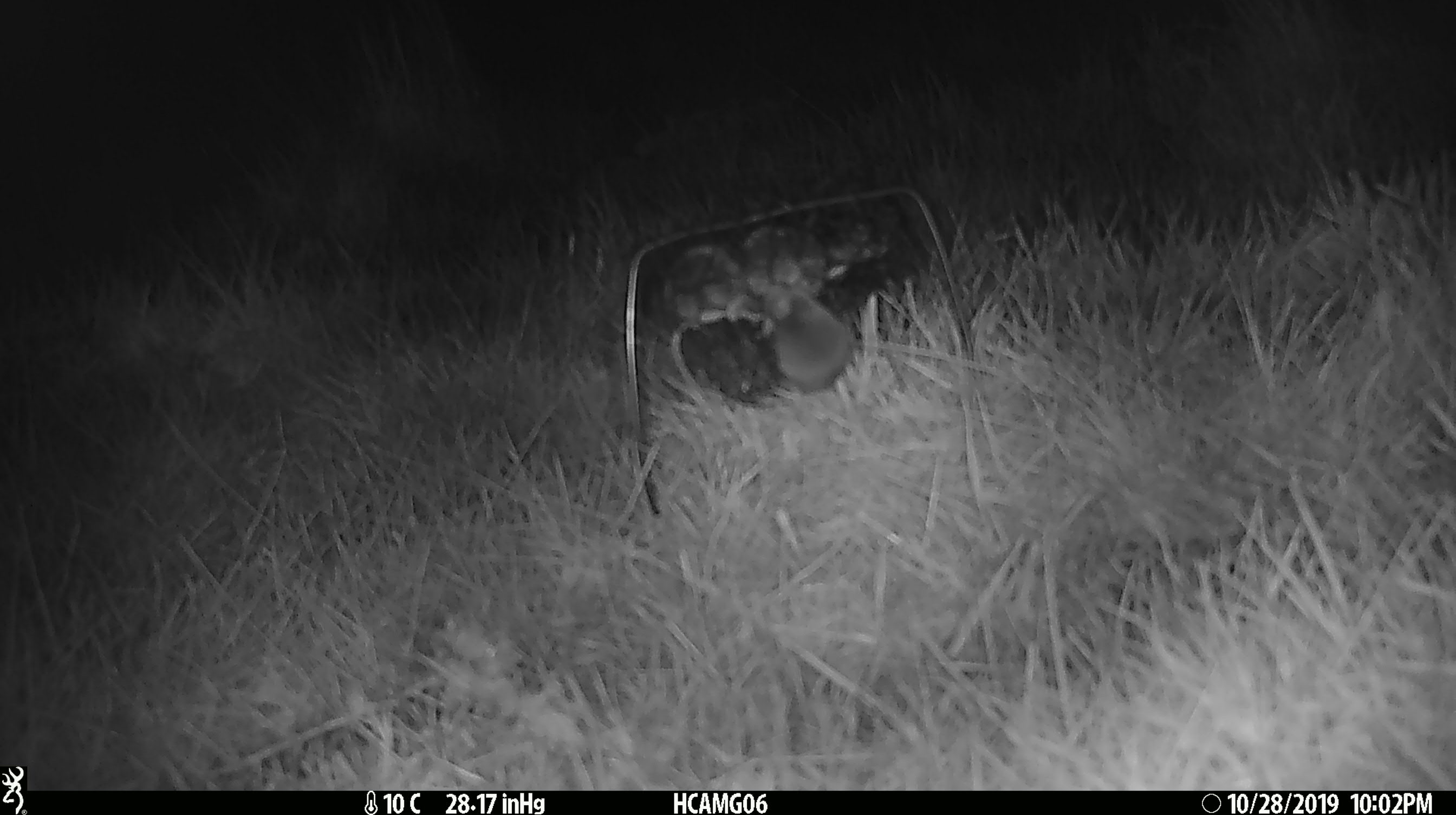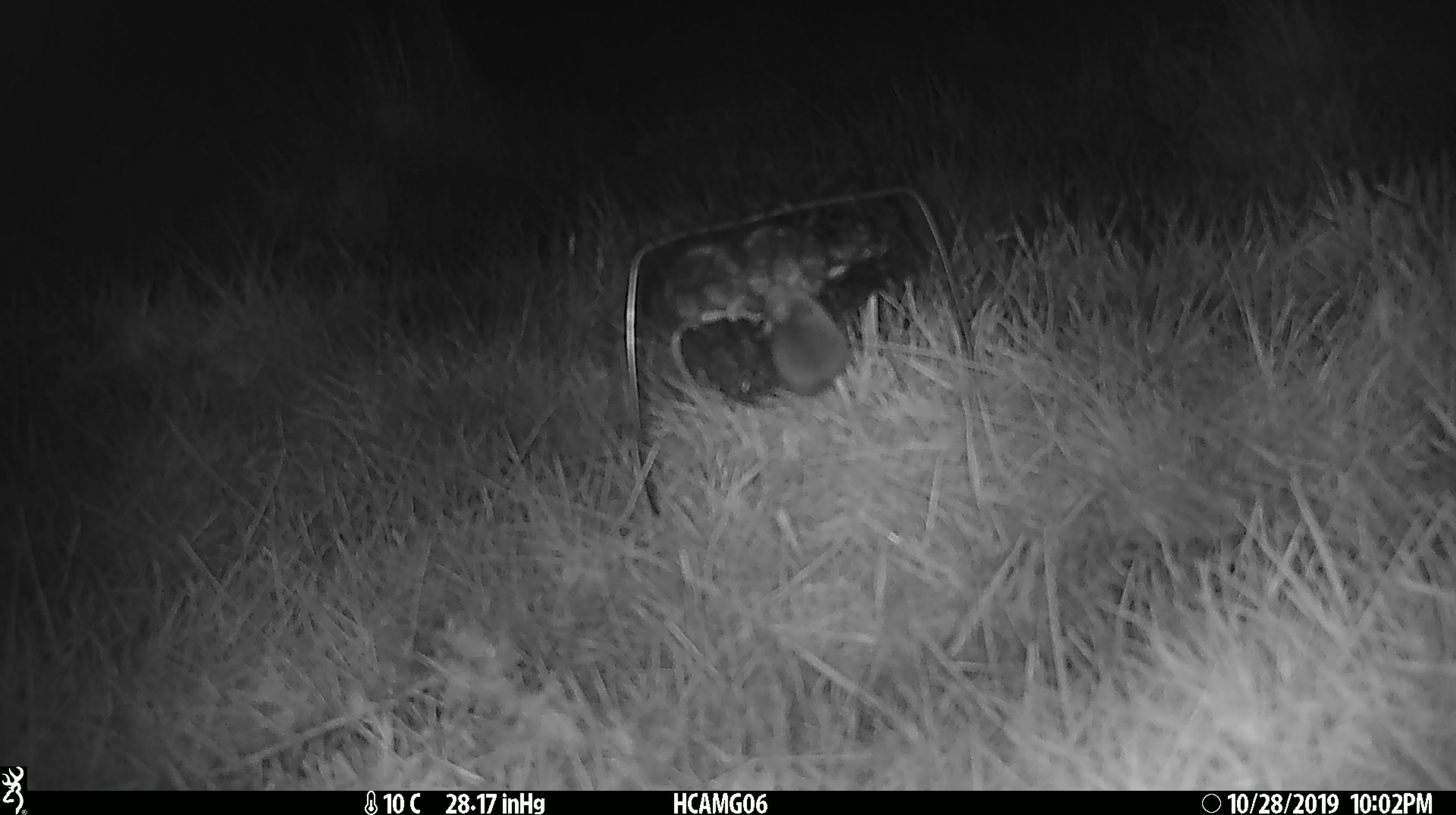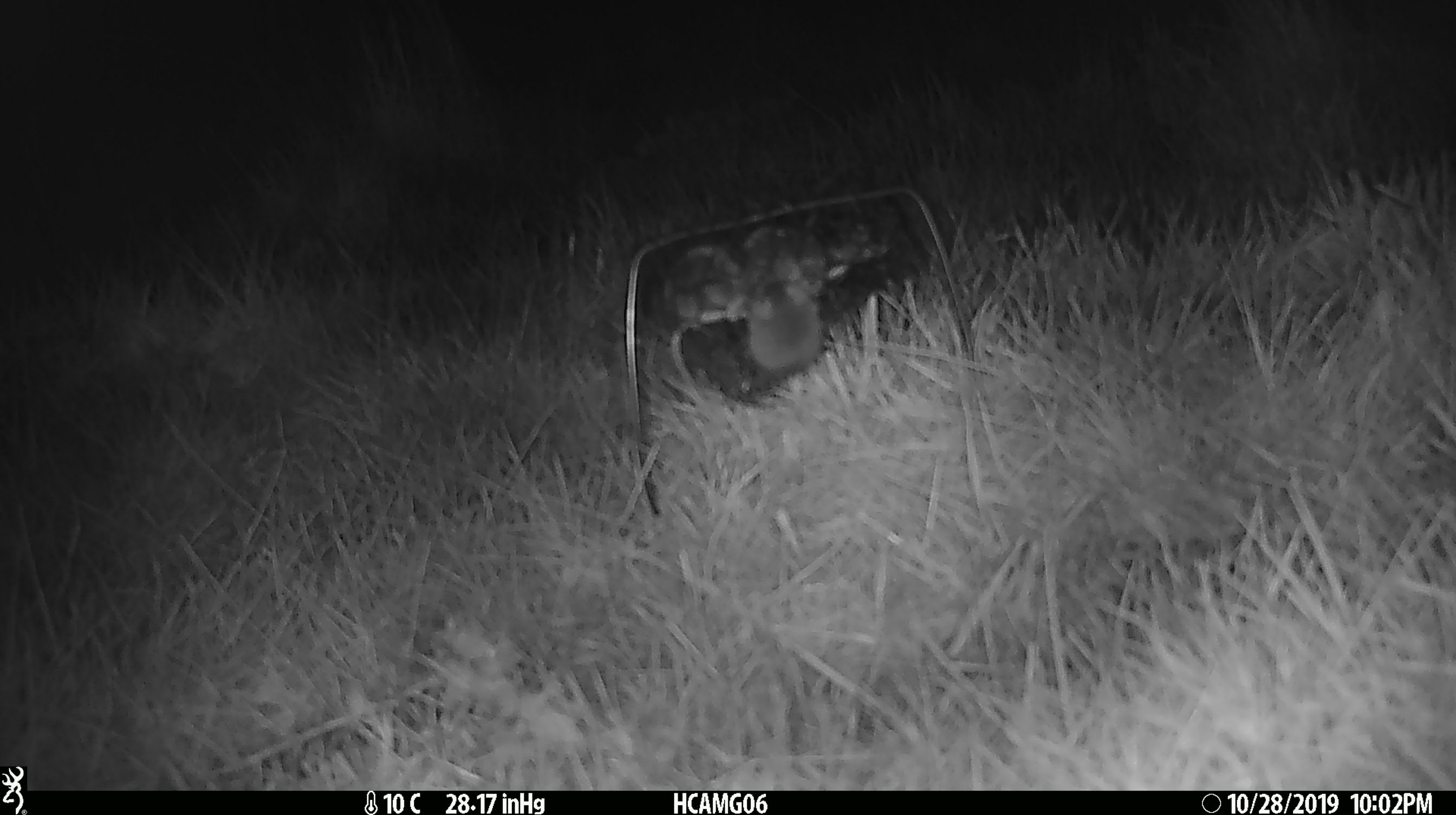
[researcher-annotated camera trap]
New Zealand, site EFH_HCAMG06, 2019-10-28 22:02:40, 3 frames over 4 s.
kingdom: Animalia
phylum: Chordata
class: Mammalia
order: Rodentia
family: Muridae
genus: Mus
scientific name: Mus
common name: mouse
Mouse (Mus).